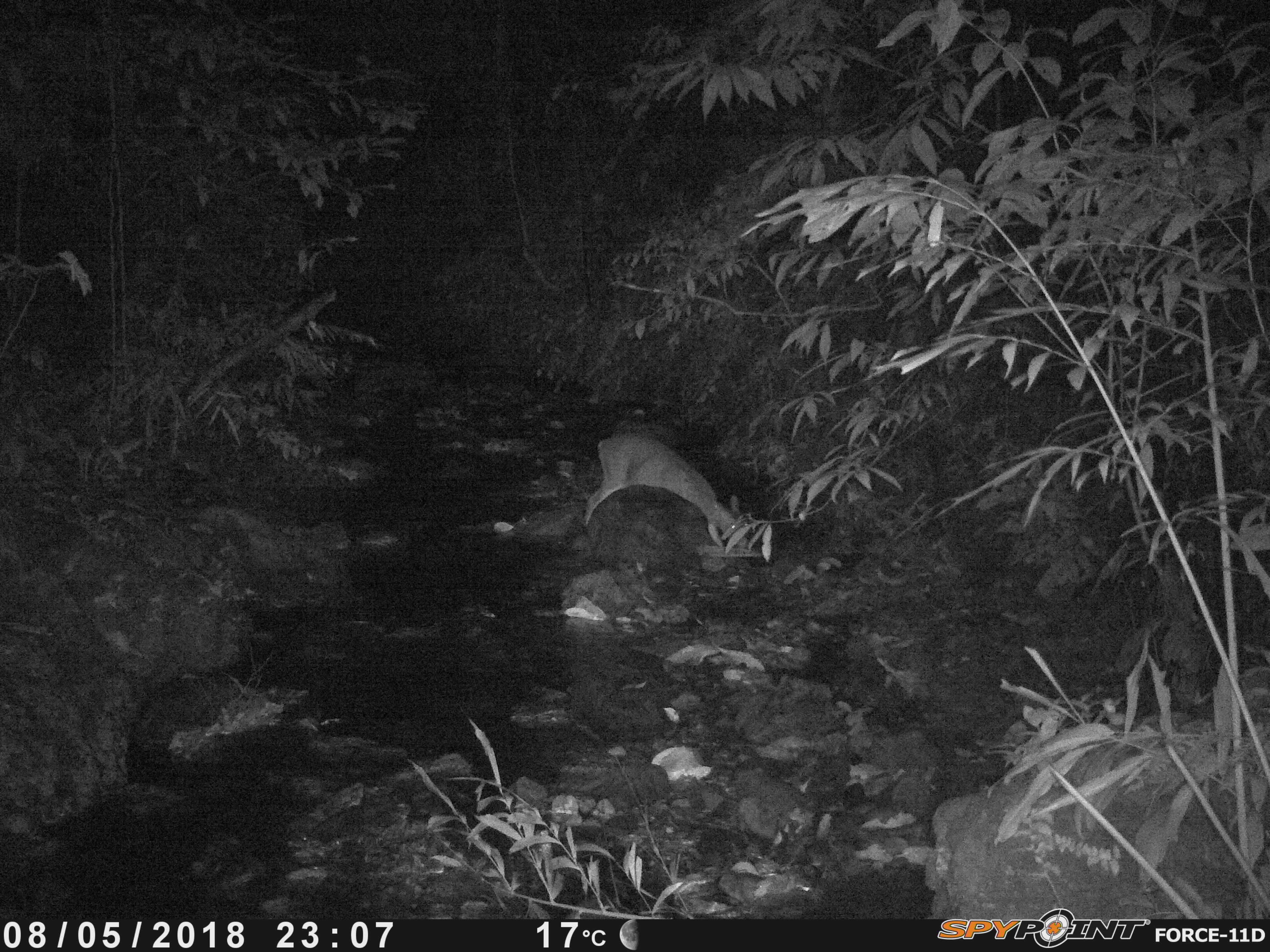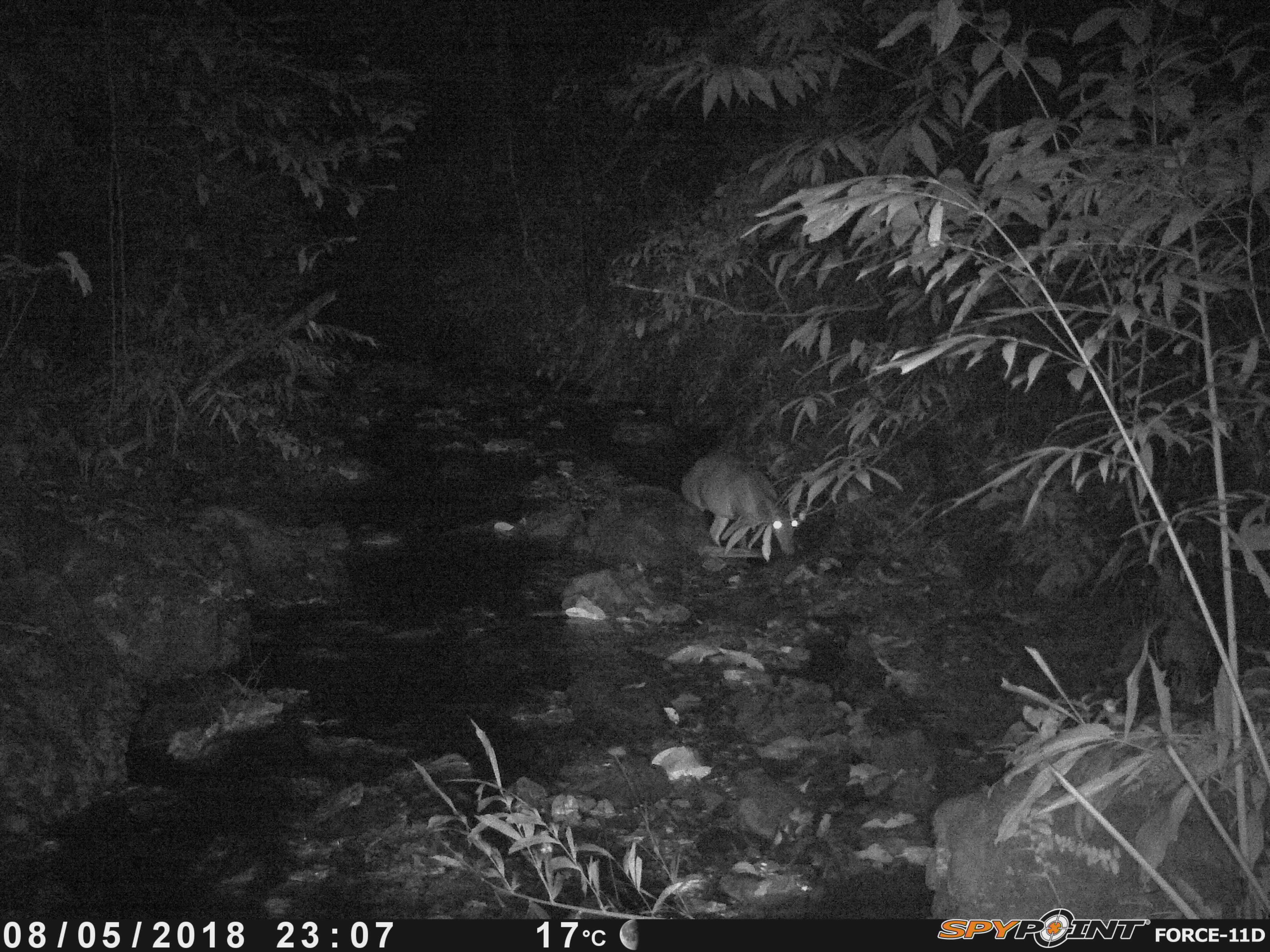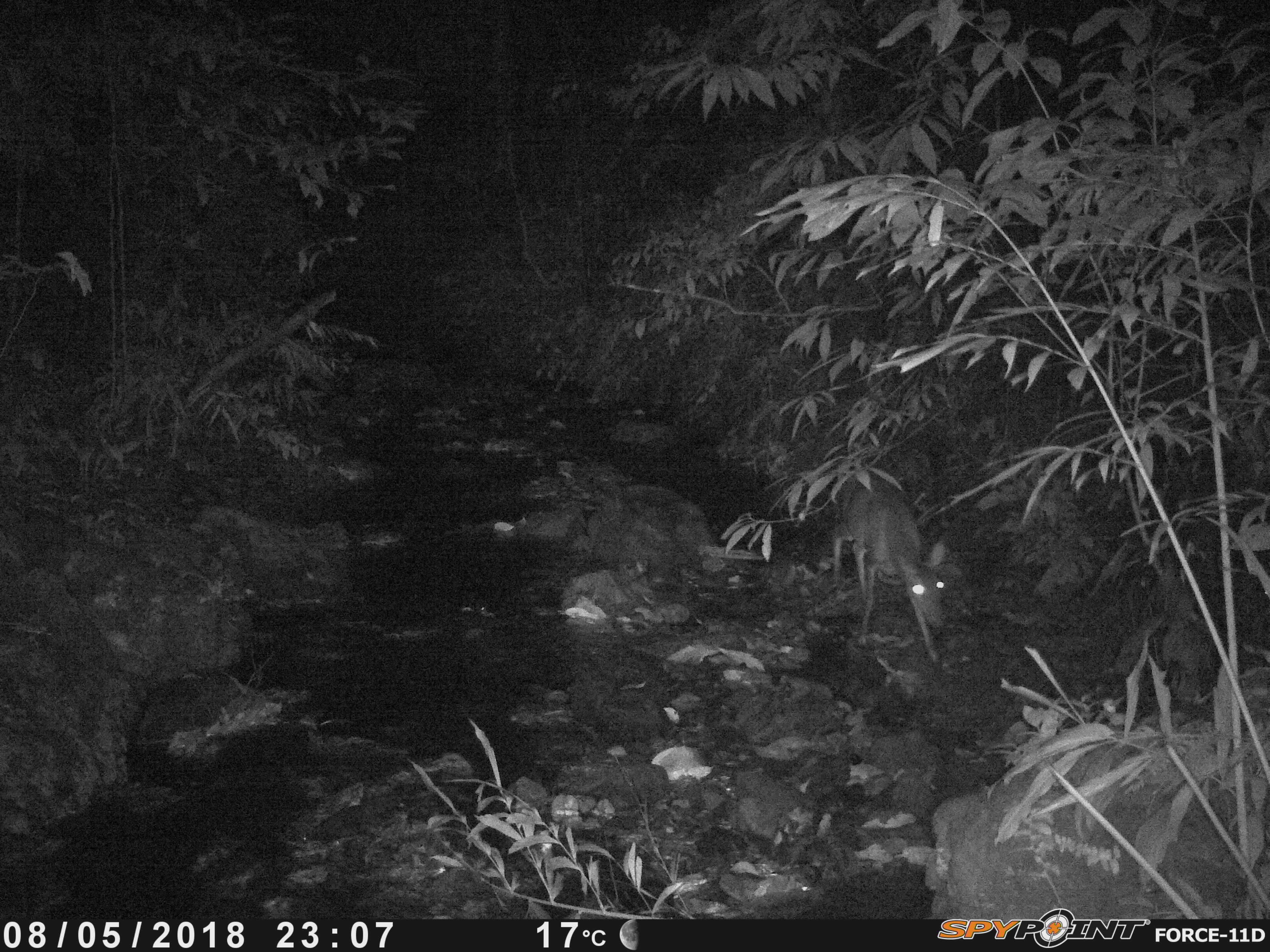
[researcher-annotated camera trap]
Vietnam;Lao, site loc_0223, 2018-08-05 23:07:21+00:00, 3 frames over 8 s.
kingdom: Animalia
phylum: Chordata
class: Mammalia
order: Artiodactyla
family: Cervidae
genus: Muntiacus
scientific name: Muntiacus vuquangensis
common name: large-antlered muntjac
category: large antlered muntjac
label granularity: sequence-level